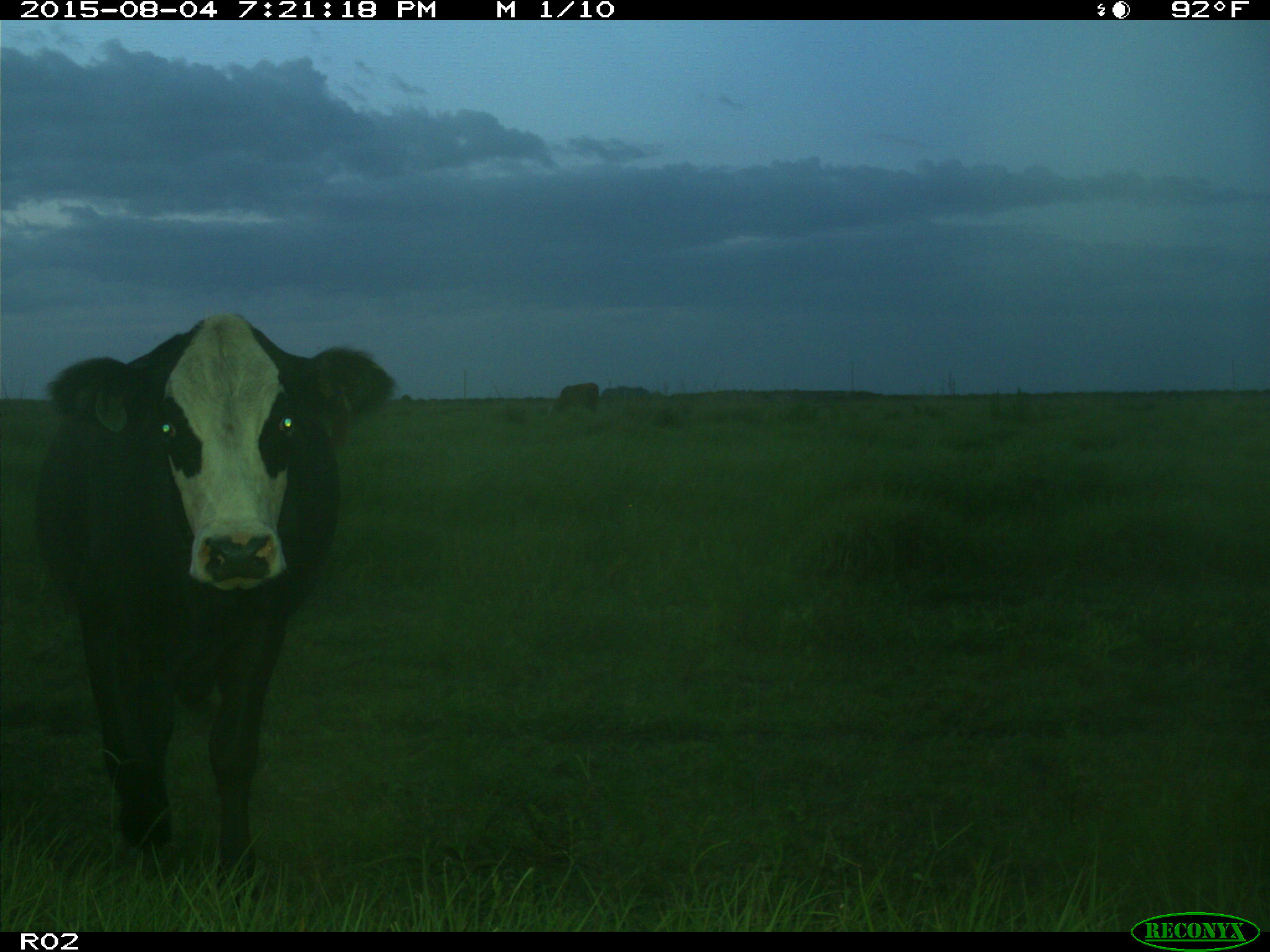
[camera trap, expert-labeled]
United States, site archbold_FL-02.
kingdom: Animalia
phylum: Chordata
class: Mammalia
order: Artiodactyla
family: Bovidae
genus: Bos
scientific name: Bos taurus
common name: domestic cow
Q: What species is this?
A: Bos taurus (domestic cow).